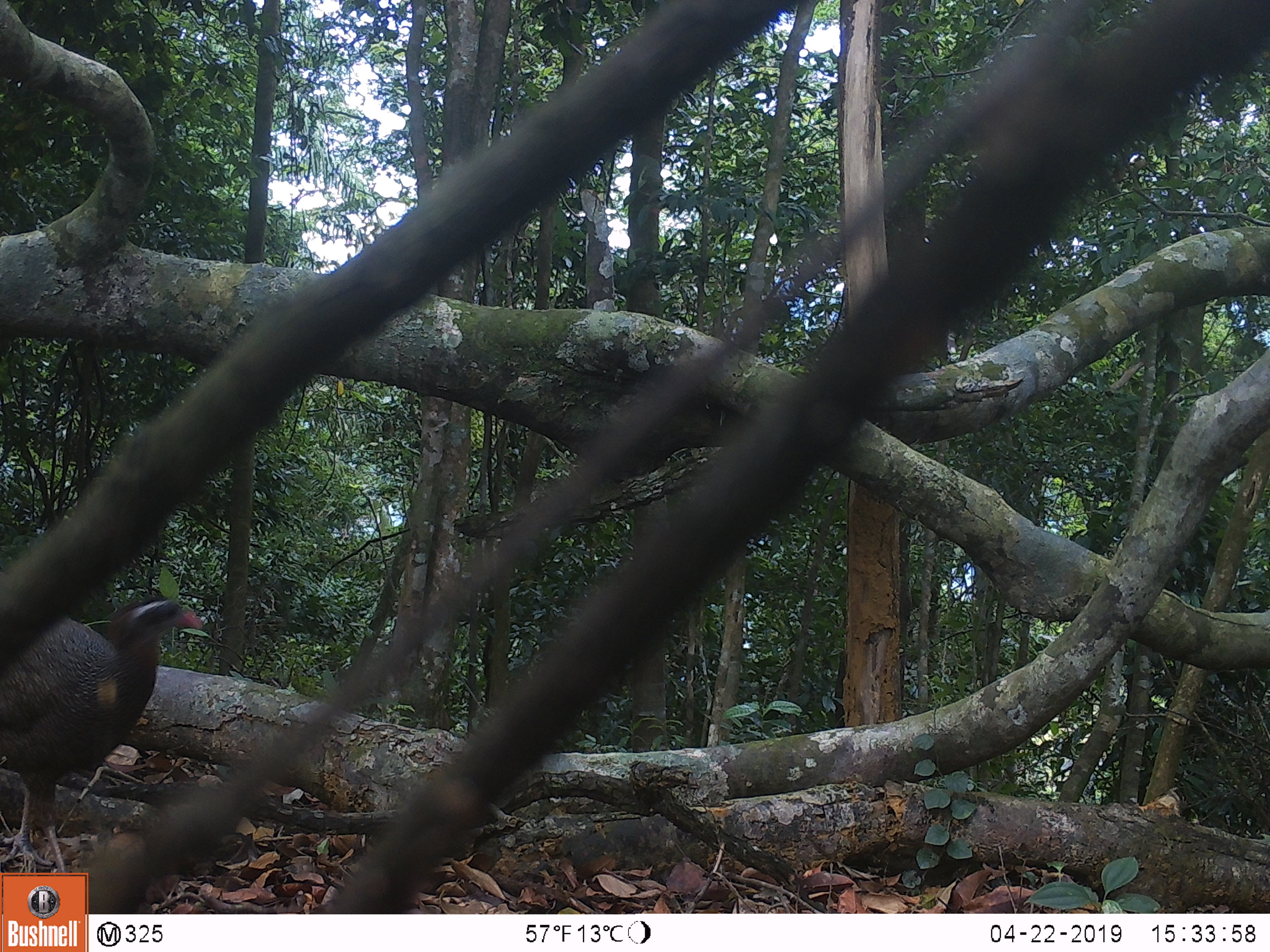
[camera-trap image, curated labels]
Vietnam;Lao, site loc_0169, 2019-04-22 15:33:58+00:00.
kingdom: Animalia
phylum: Chordata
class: Aves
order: Galliformes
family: Phasianidae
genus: Rheinardia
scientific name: Rheinardia ocellata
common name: crested argus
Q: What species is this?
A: Crested argus (Rheinardia ocellata).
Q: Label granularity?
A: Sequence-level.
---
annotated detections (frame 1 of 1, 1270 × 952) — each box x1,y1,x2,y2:
crested argus: 0,563,203,871